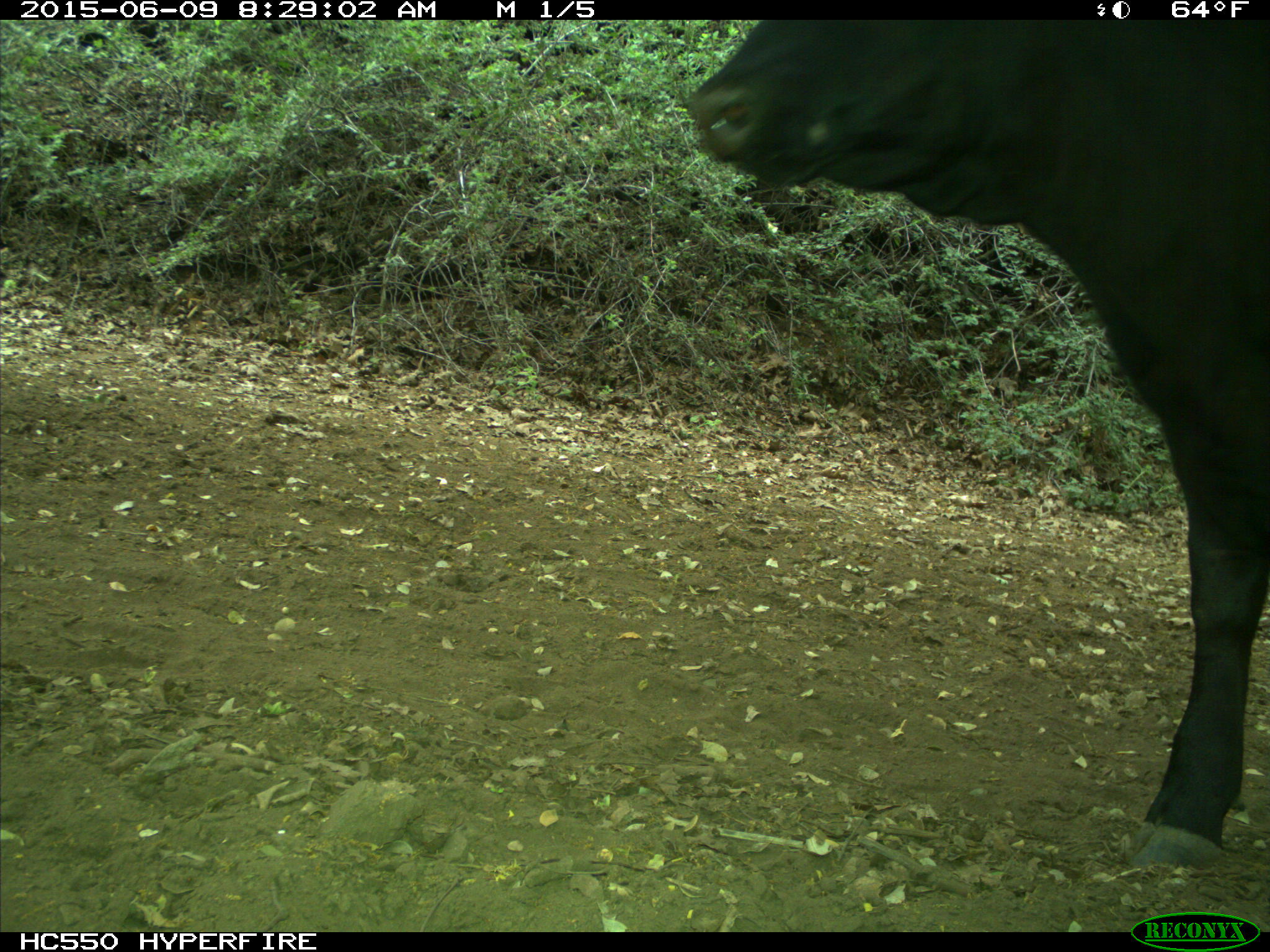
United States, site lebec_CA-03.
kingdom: Animalia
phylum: Chordata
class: Mammalia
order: Artiodactyla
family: Bovidae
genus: Bos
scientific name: Bos taurus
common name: domestic cow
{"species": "Bos taurus (domestic cow)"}